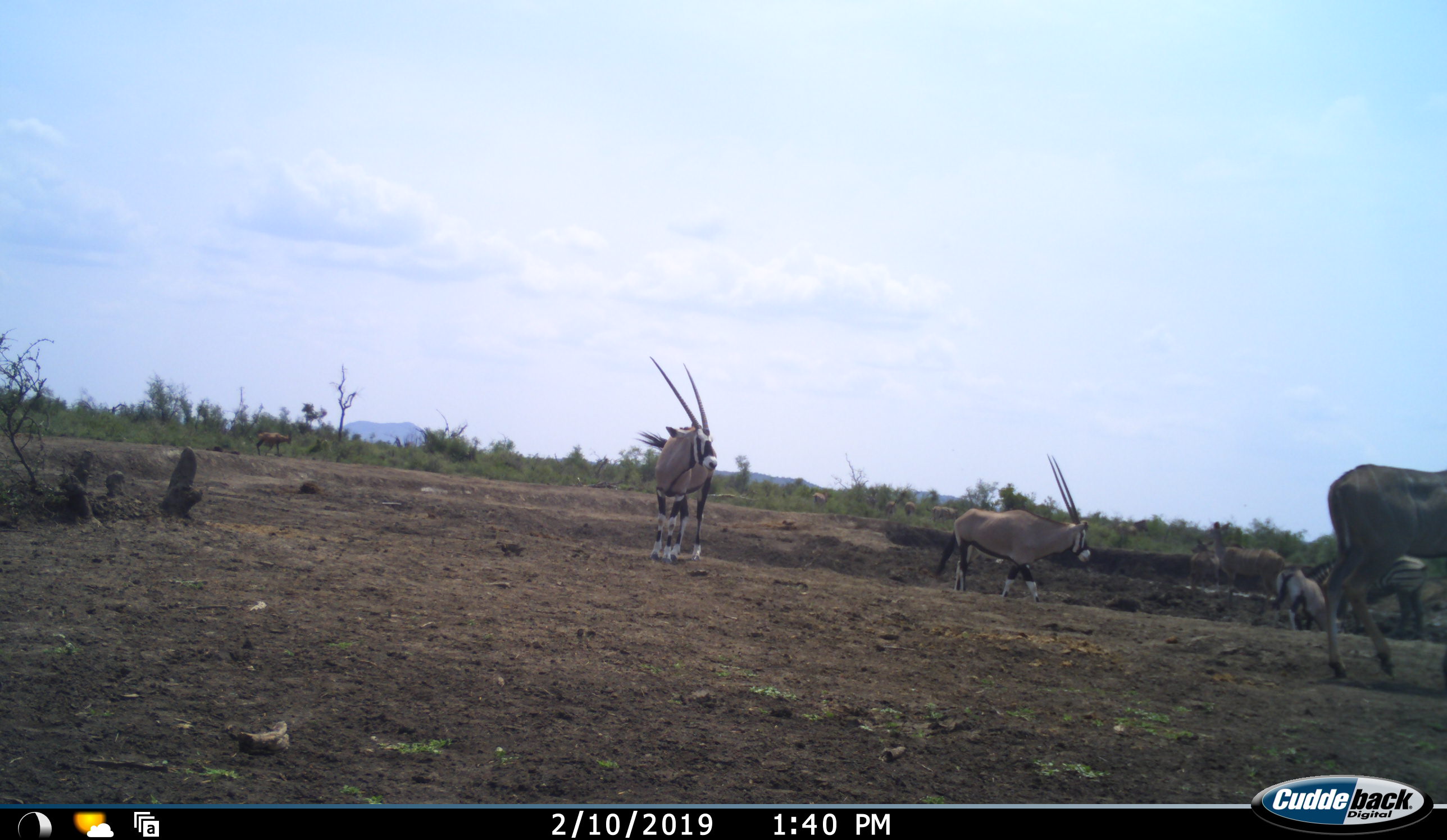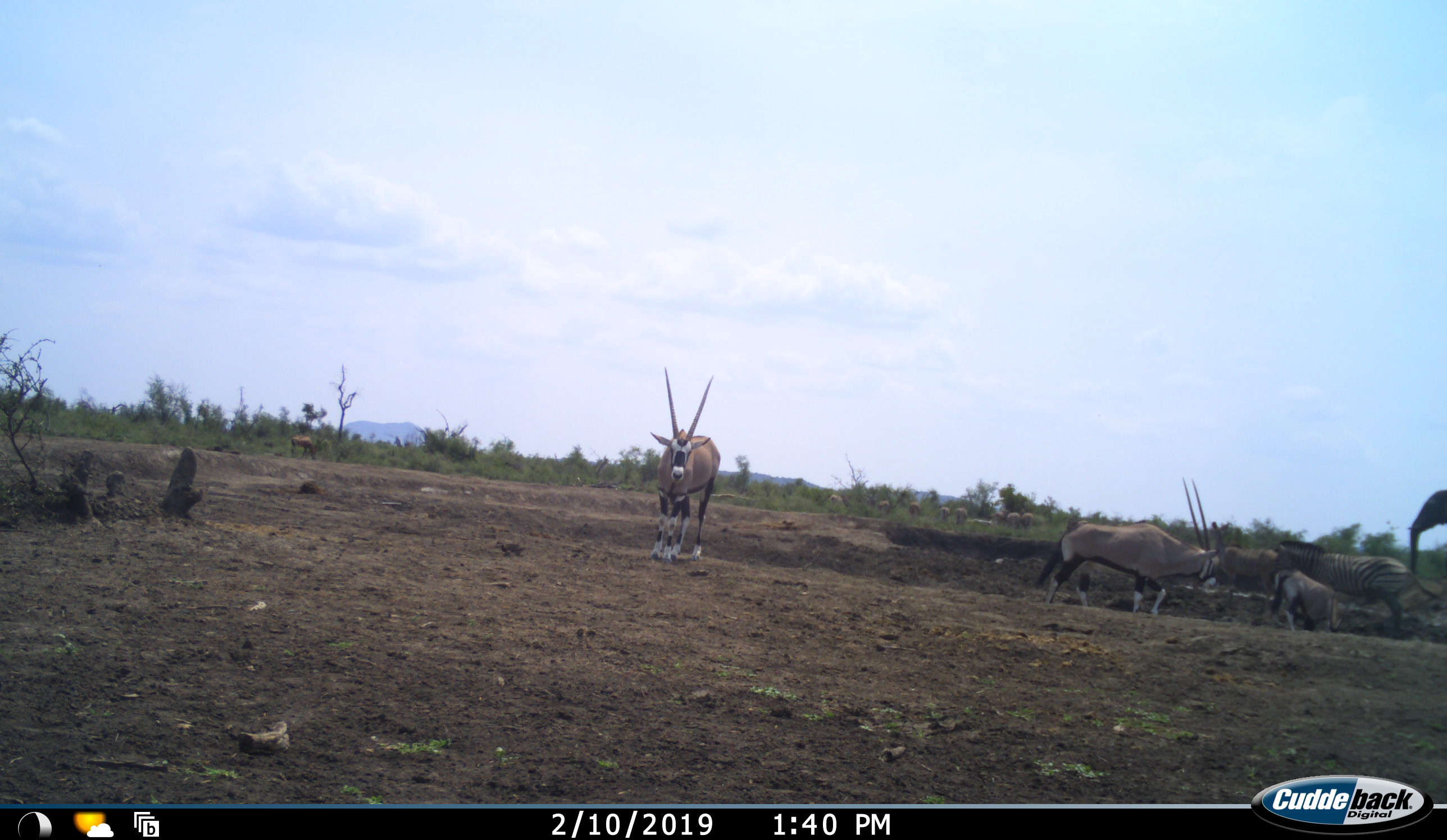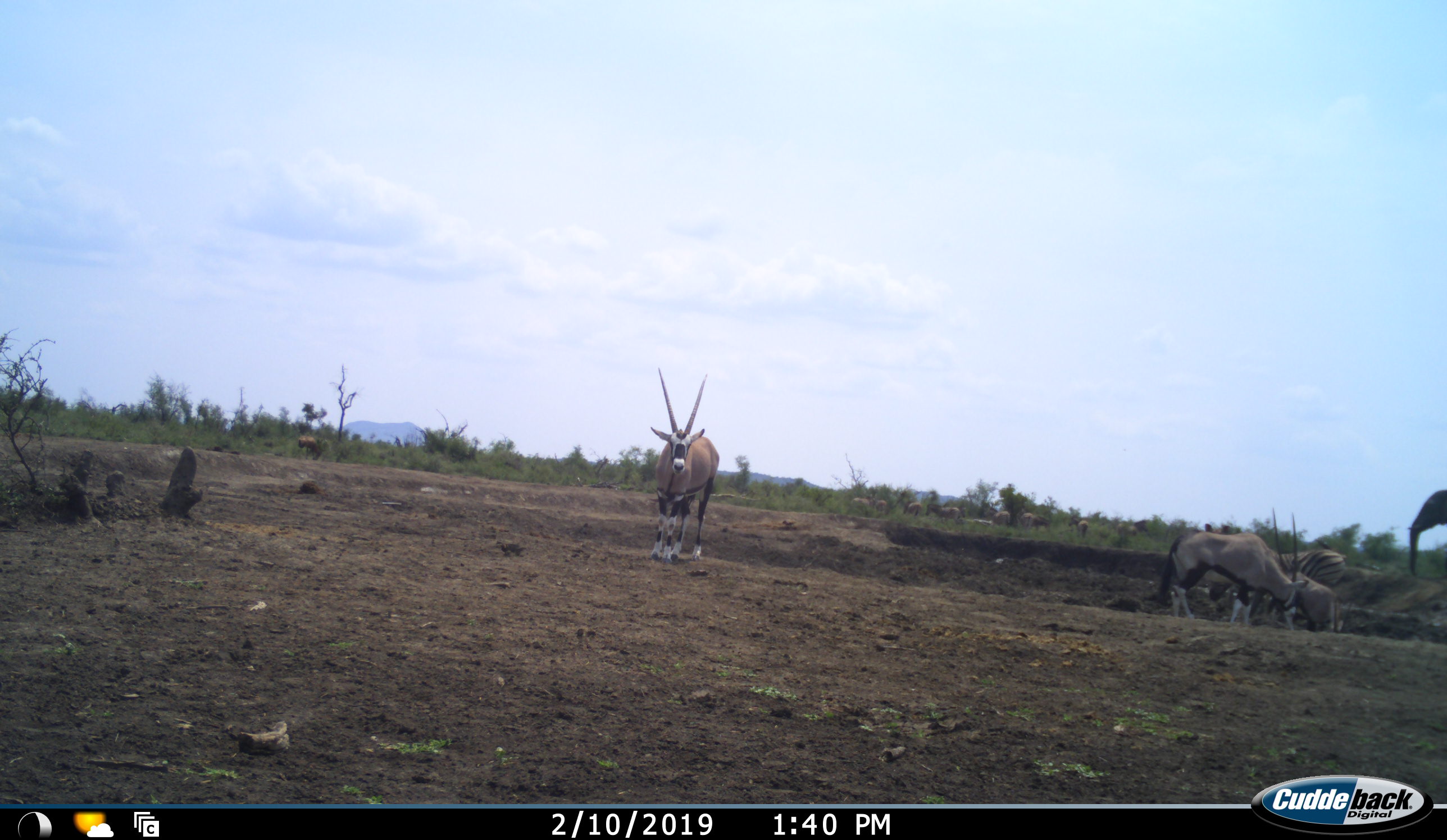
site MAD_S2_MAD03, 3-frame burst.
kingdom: Animalia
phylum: Chordata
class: Mammalia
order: Artiodactyla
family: Bovidae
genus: Oryx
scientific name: Oryx gazella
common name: gemsbok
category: oryx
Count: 4.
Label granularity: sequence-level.